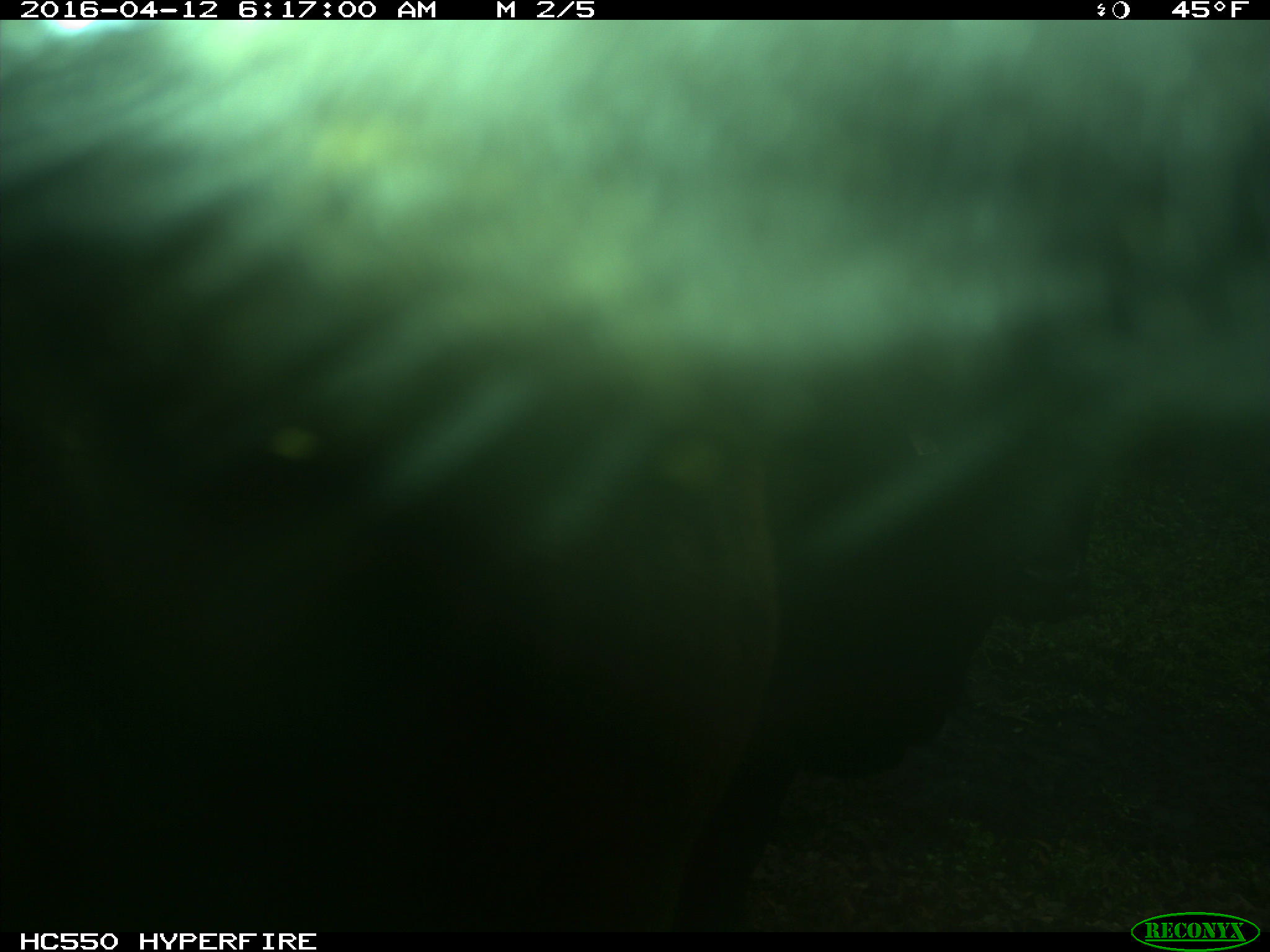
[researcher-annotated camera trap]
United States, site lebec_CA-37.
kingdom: Animalia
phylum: Chordata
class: Mammalia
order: Artiodactyla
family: Bovidae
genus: Bos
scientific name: Bos taurus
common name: domestic cow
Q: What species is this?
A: Bos taurus (domestic cow).